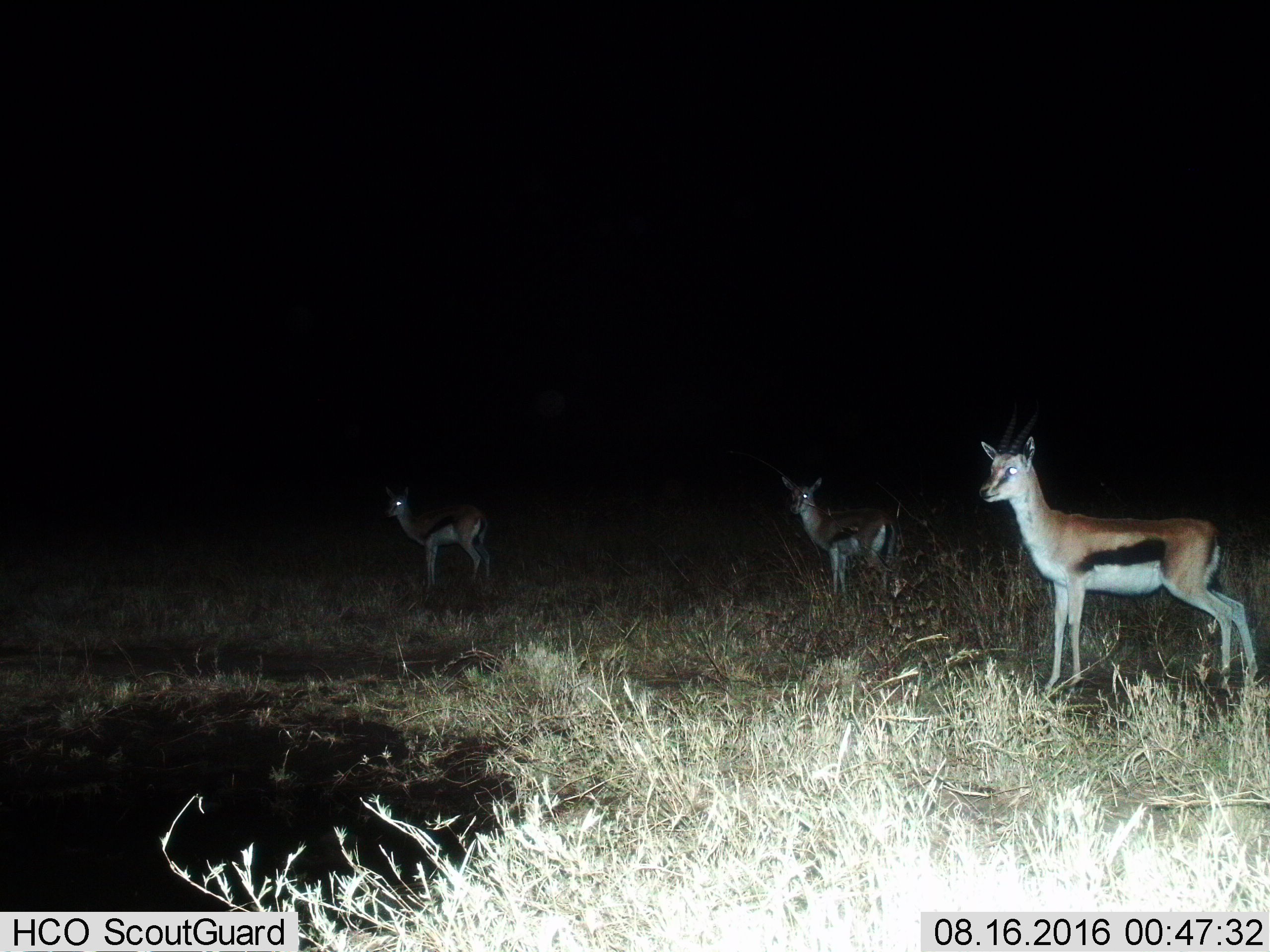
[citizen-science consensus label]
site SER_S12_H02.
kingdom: Animalia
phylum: Chordata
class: Mammalia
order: Artiodactyla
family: Bovidae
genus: Eudorcas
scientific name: Eudorcas thomsonii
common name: thomson's gazelle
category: gazellethomsons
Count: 3.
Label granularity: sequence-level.